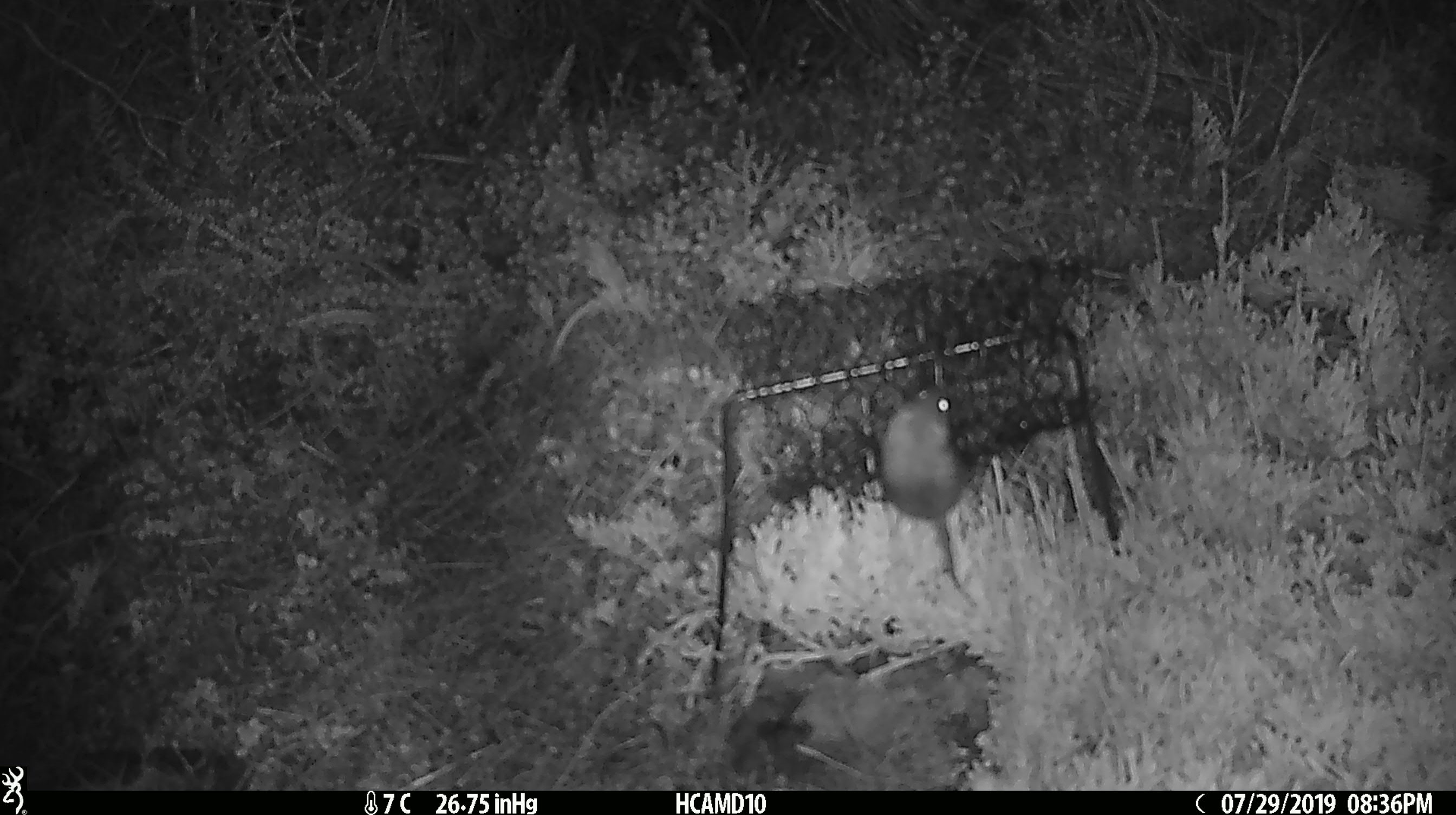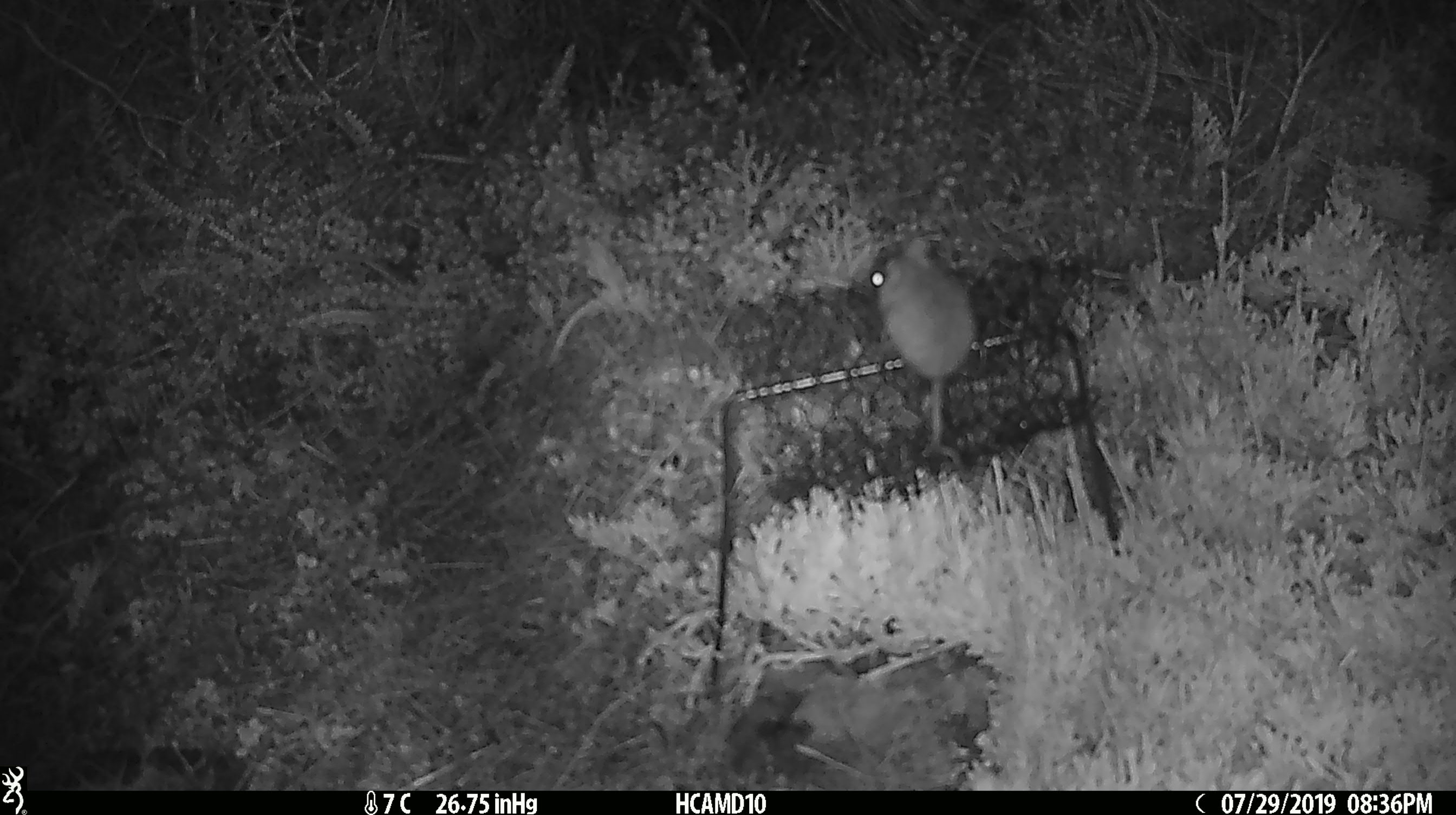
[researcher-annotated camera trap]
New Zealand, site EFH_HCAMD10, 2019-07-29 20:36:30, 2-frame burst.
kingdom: Animalia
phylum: Chordata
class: Mammalia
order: Rodentia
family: Muridae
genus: Mus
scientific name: Mus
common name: mouse